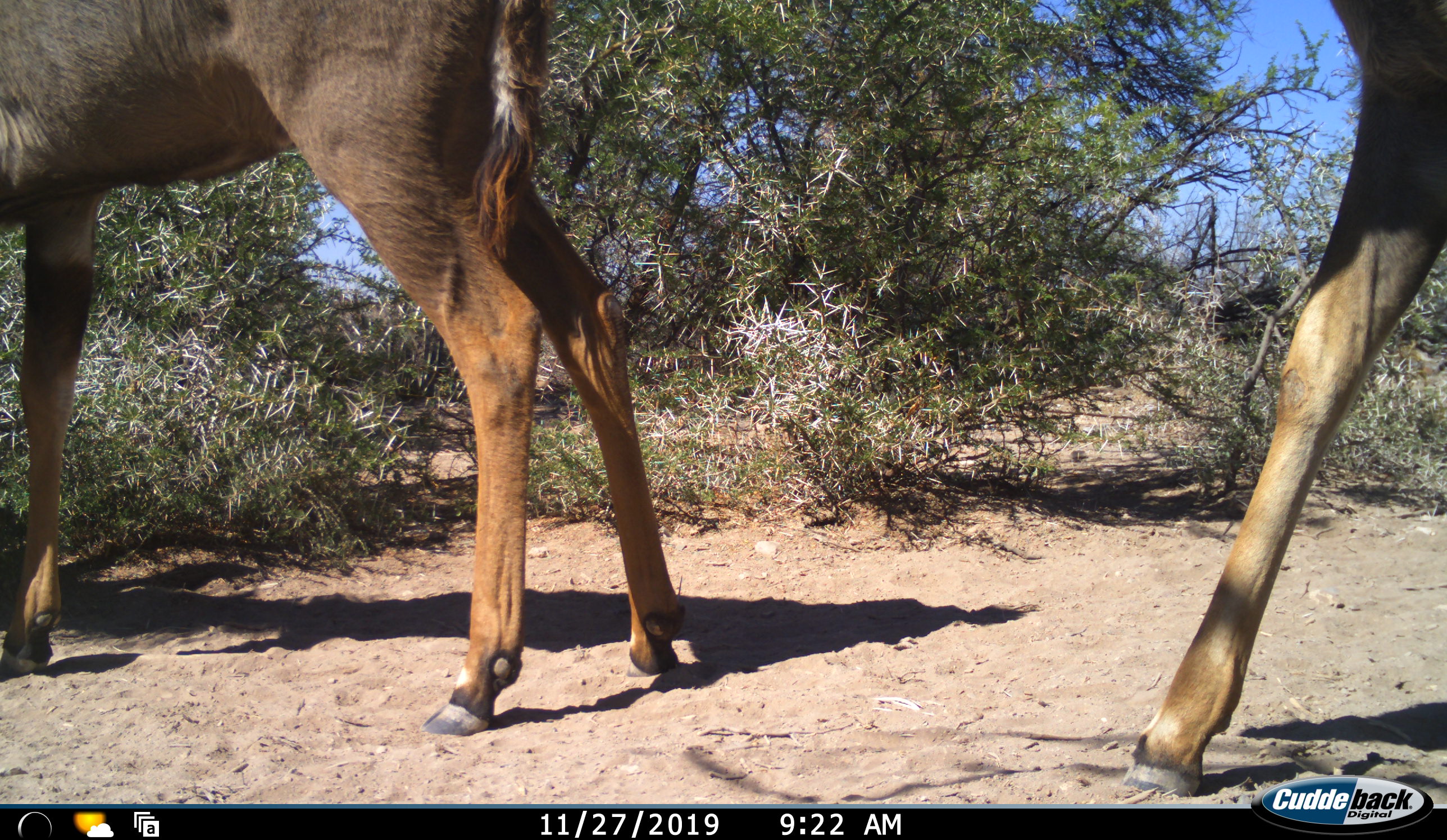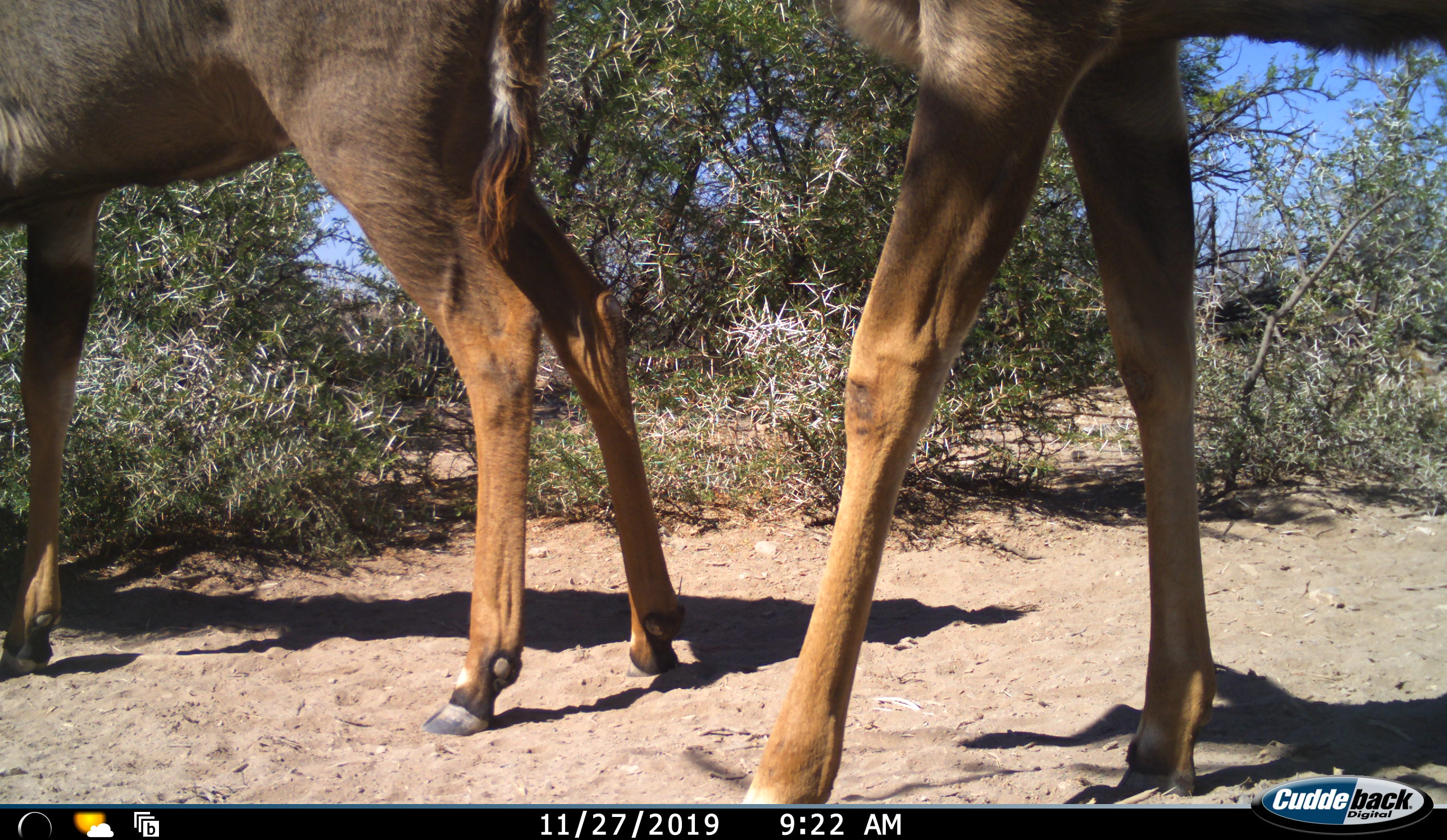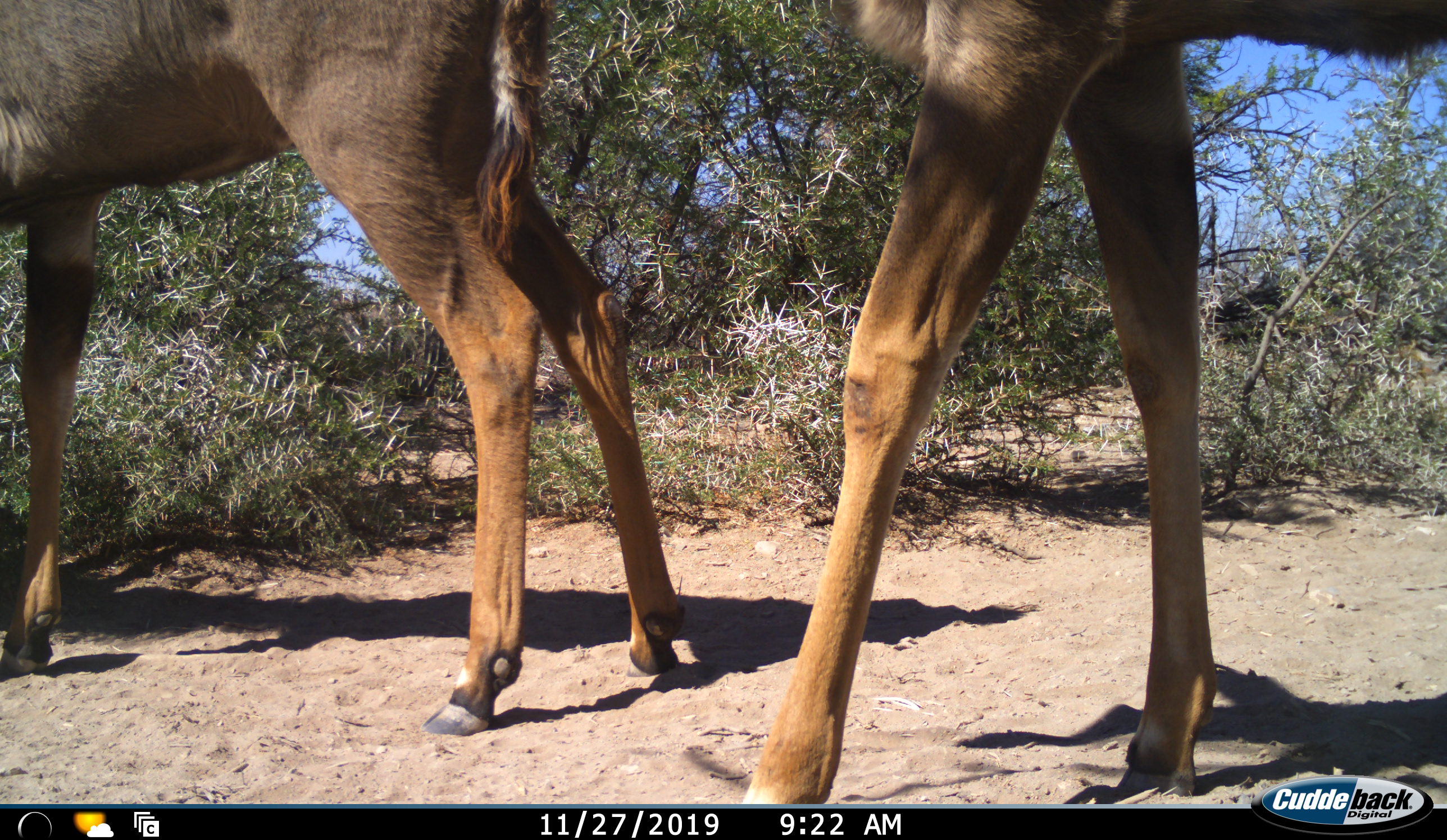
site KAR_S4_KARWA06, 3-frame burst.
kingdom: Animalia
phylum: Chordata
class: Mammalia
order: Artiodactyla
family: Bovidae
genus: Tragelaphus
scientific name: Tragelaphus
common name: kudu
Kudu (Tragelaphus), count 2. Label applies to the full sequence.